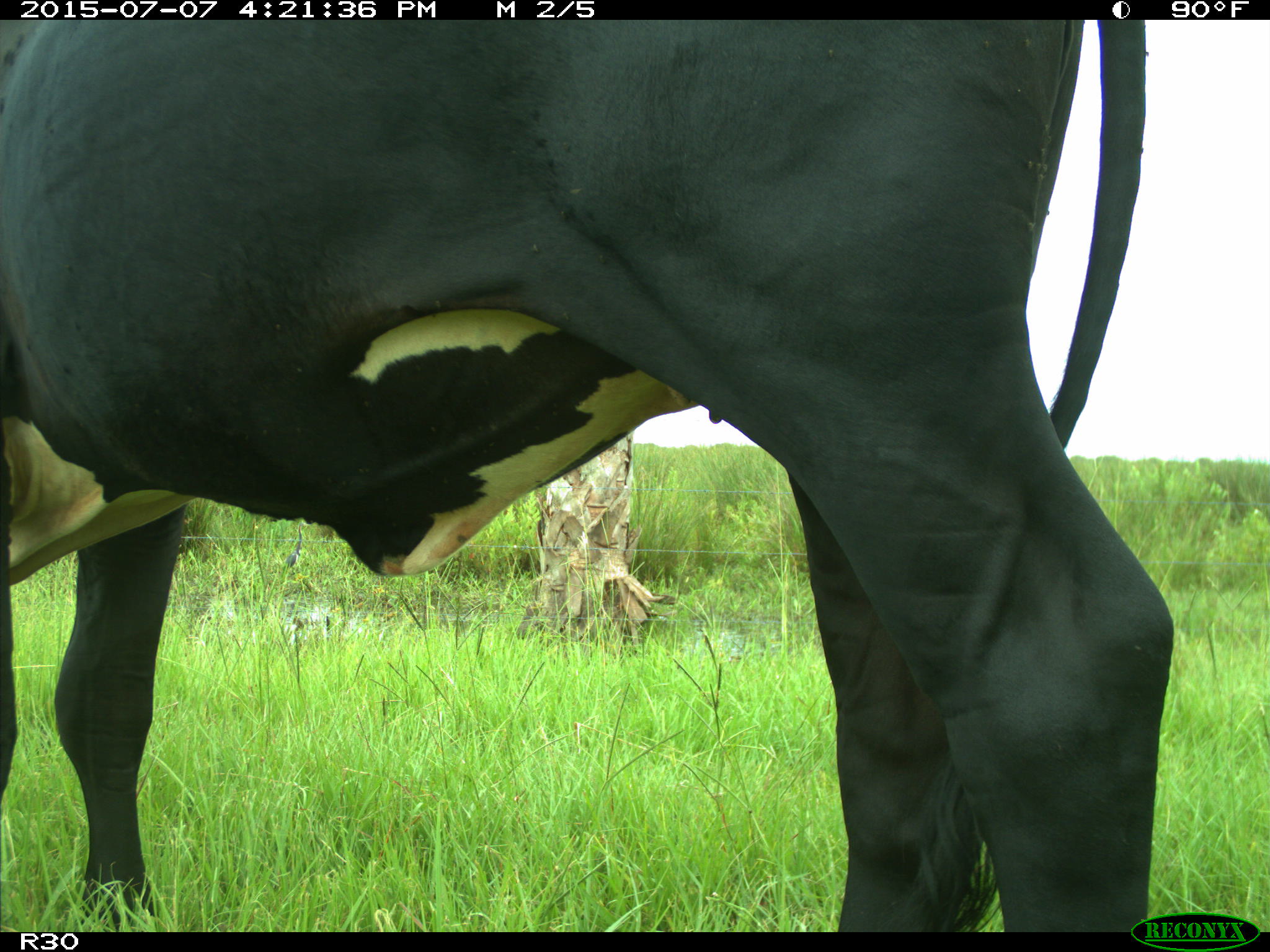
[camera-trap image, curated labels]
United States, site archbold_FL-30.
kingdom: Animalia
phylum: Chordata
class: Mammalia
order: Artiodactyla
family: Bovidae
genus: Bos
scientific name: Bos taurus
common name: domestic cow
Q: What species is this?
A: Bos taurus (domestic cow).